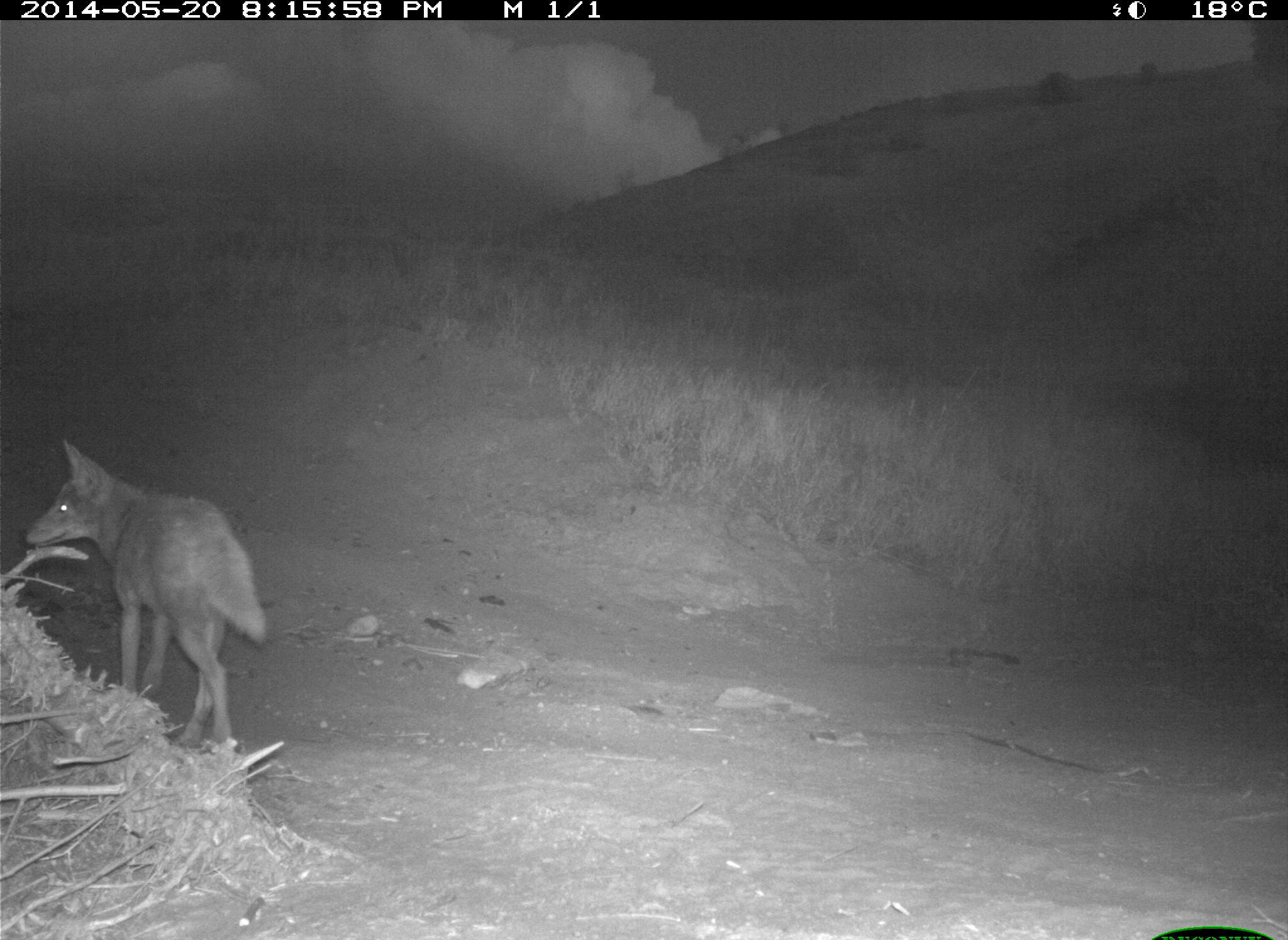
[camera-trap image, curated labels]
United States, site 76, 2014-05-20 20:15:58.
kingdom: Animalia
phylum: Chordata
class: Mammalia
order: Carnivora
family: Canidae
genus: Canis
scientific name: Canis latrans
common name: coyote